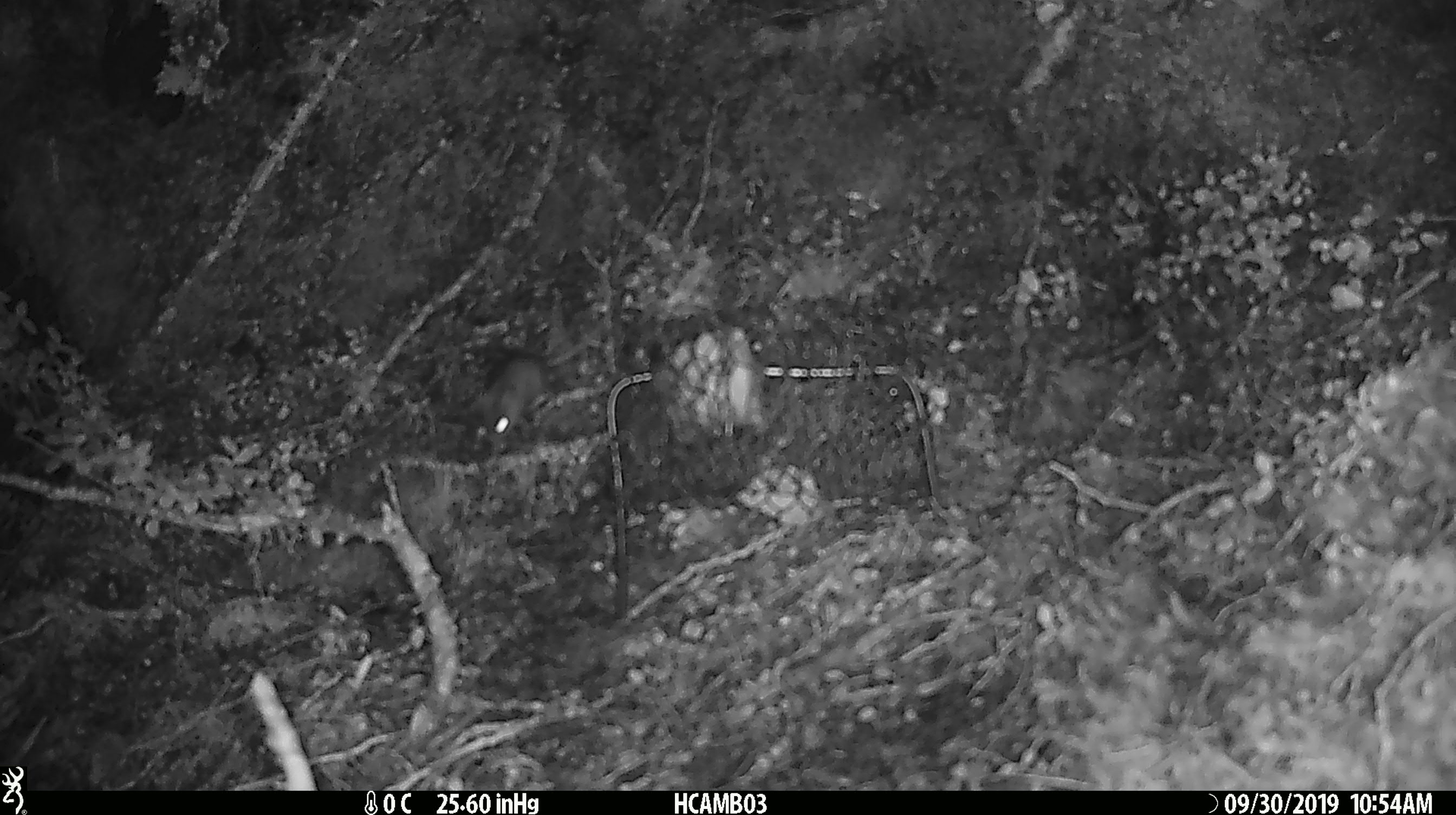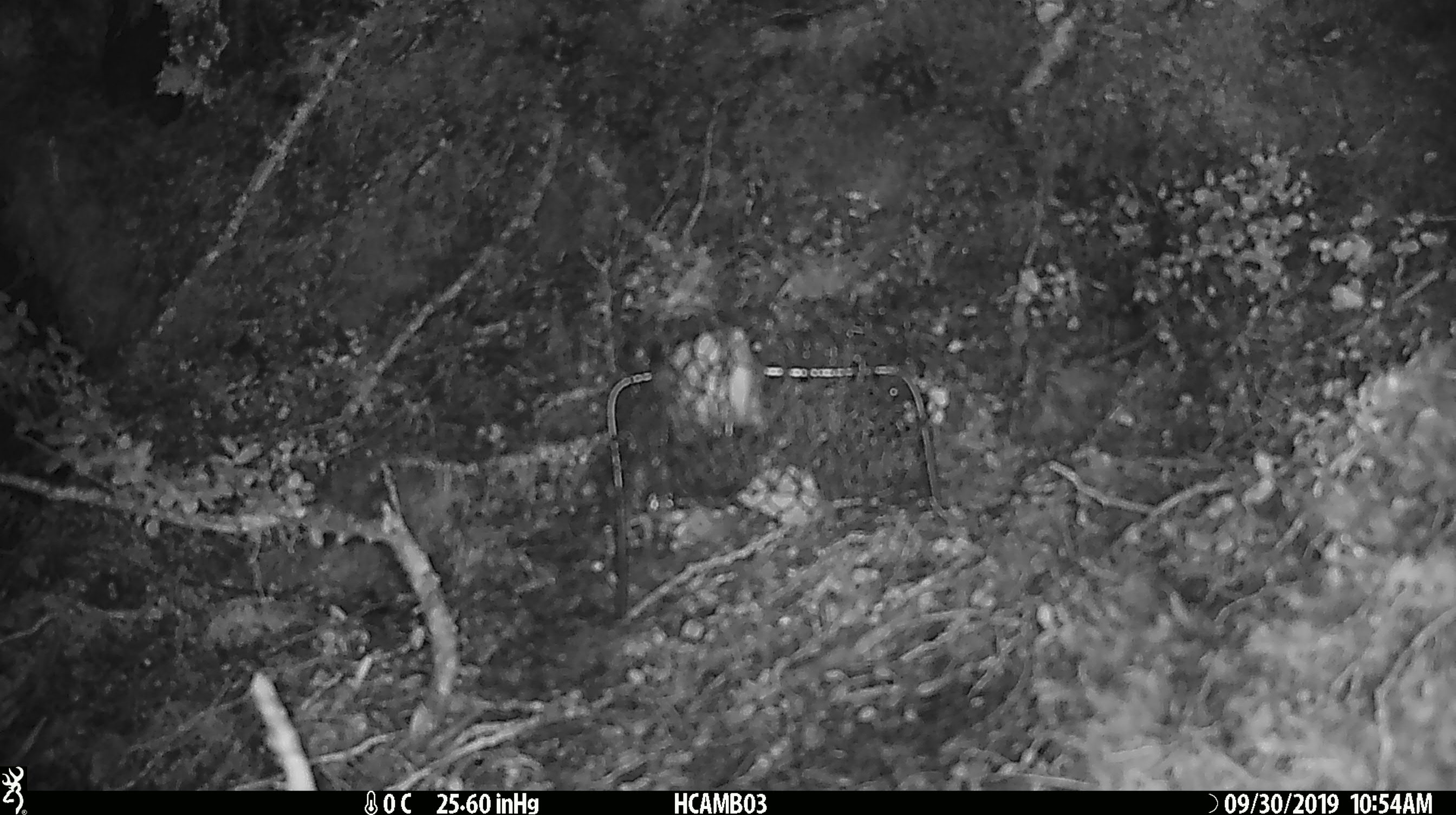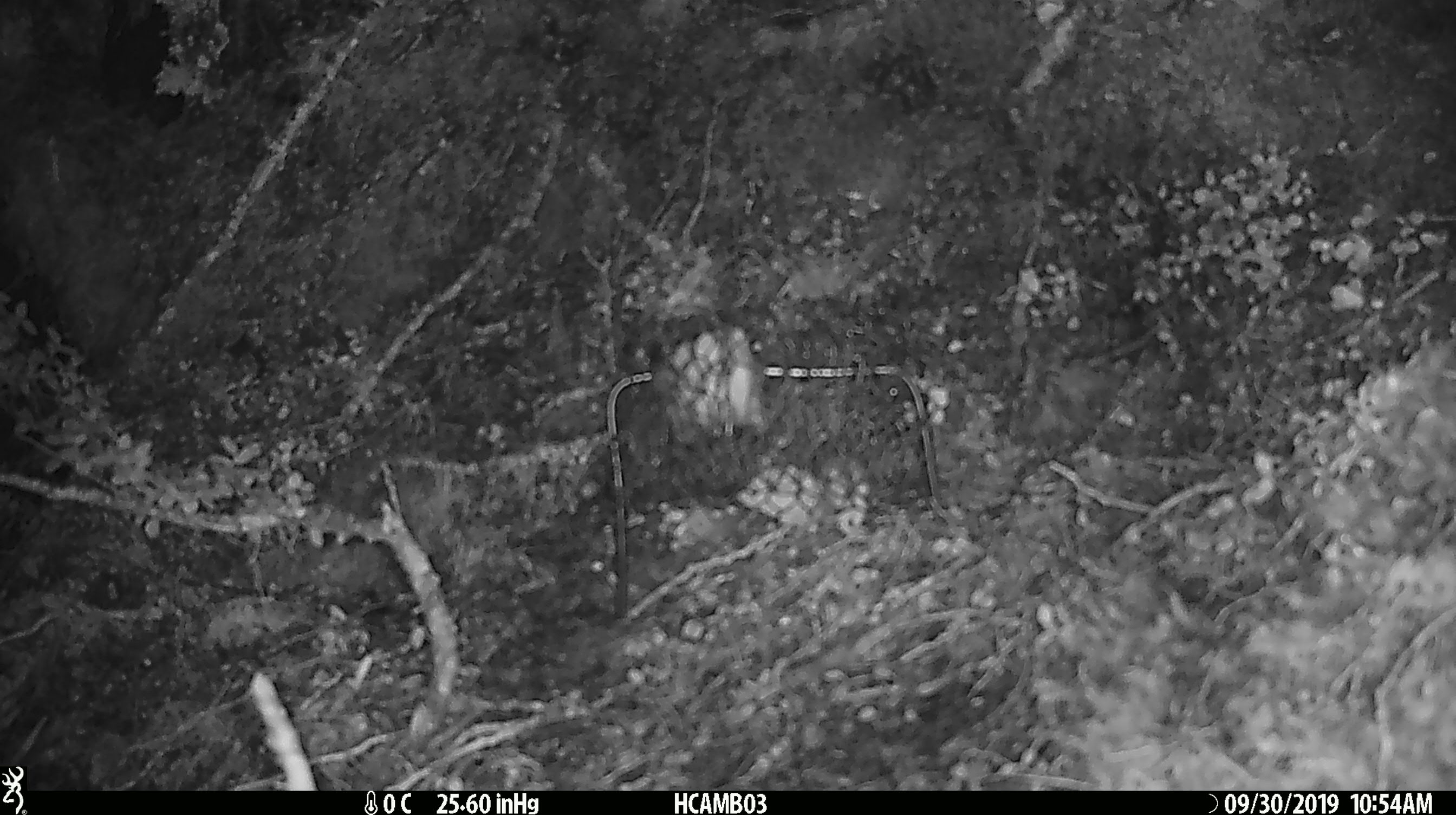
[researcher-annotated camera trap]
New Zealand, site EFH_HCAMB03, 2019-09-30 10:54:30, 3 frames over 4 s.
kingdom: Animalia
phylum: Chordata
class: Mammalia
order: Rodentia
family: Muridae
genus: Mus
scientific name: Mus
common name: mouse